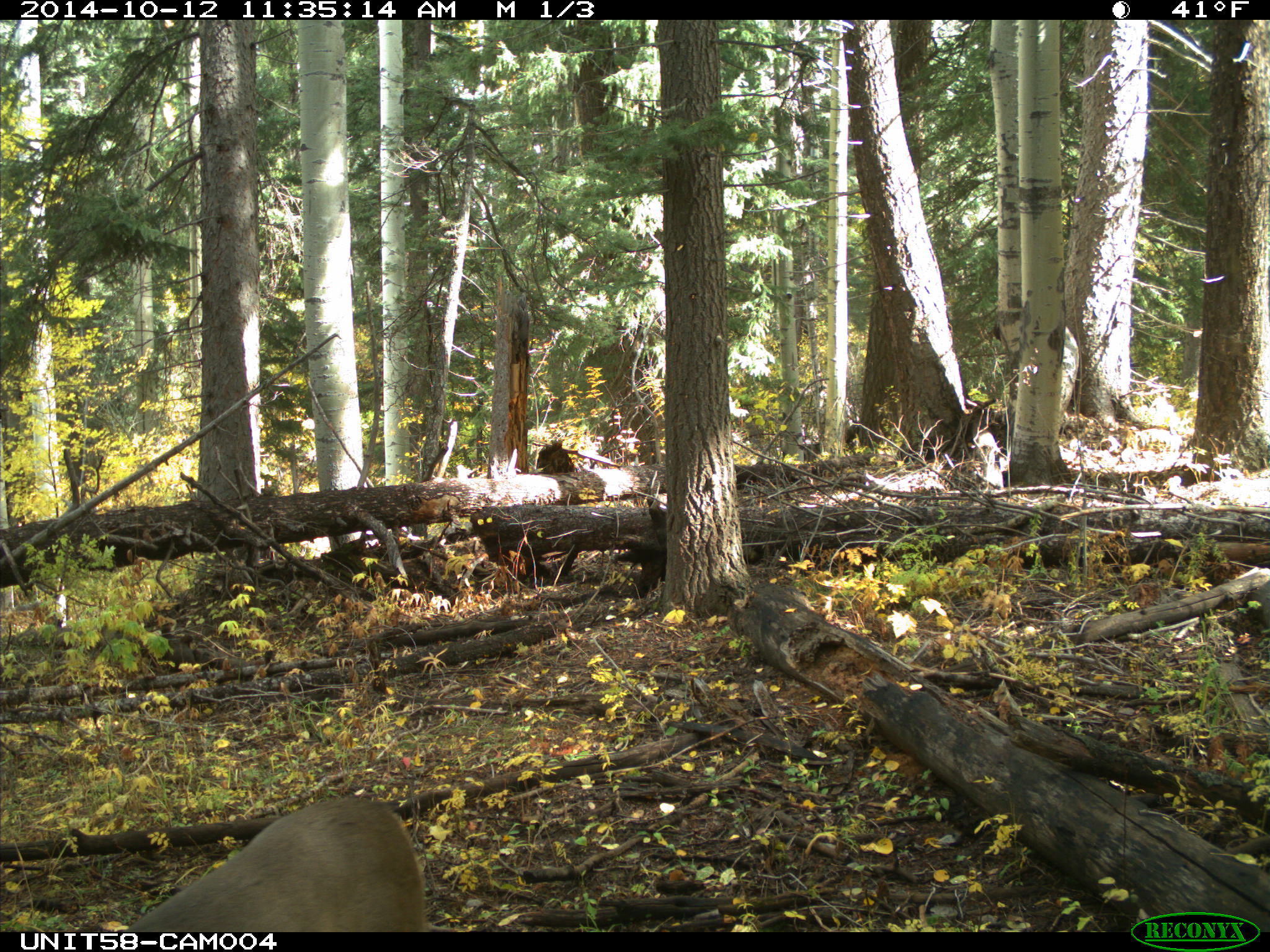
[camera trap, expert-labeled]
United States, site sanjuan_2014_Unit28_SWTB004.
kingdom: Animalia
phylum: Chordata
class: Mammalia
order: Artiodactyla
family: Cervidae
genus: Odocoileus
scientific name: Odocoileus hemionus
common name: mule deer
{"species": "Odocoileus hemionus (mule deer)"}